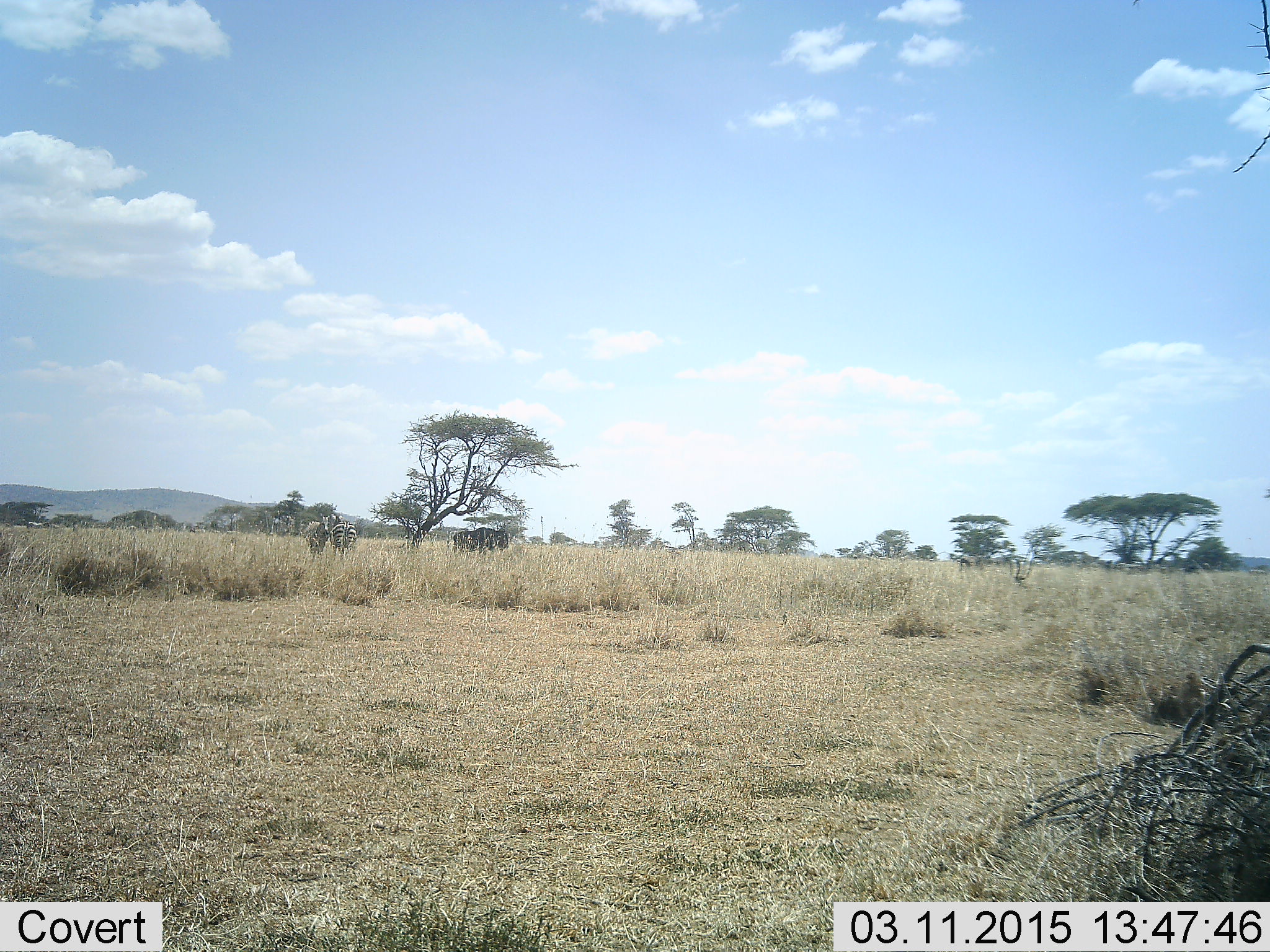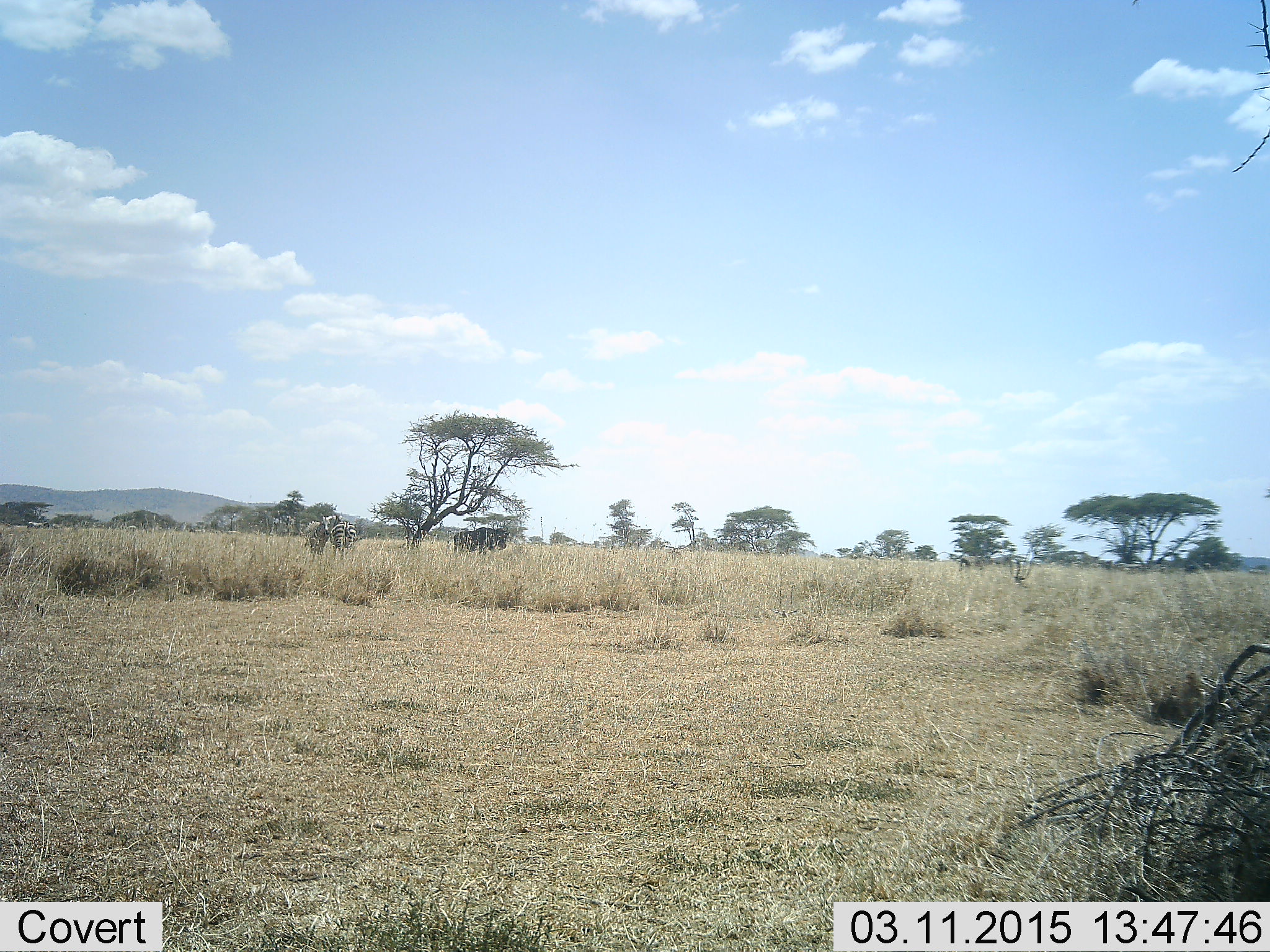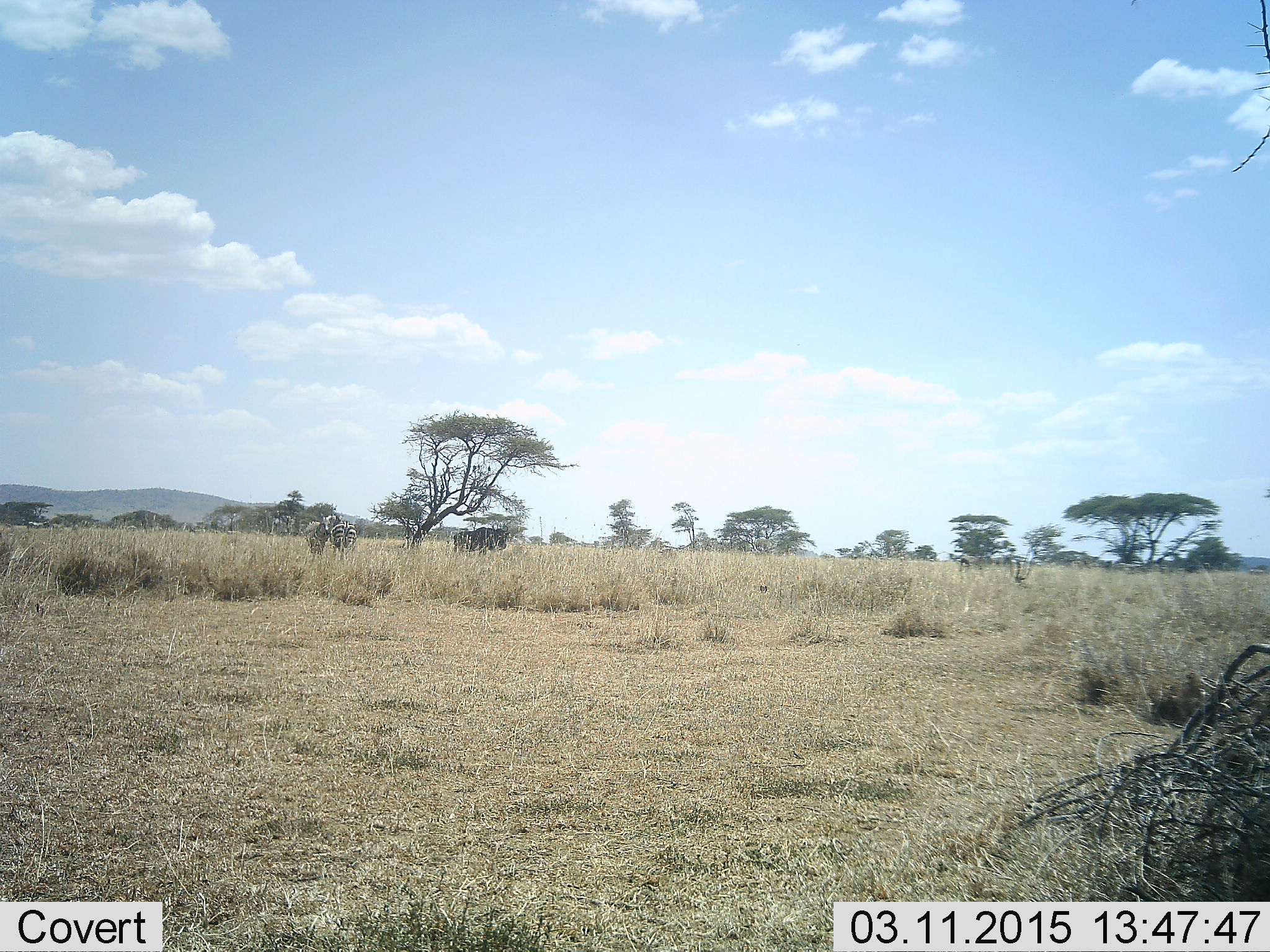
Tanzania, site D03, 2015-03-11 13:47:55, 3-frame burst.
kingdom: Animalia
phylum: Chordata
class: Mammalia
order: Artiodactyla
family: Bovidae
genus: Connochaetes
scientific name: Connochaetes taurinus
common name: blue wildebeest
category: wildebeest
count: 2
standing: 100%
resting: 18%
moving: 0%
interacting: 0%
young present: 0%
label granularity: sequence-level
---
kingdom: Animalia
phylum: Chordata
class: Mammalia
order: Perissodactyla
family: Equidae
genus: Equus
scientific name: Equus quagga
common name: plains zebra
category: zebra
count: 2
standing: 93%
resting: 14%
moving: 14%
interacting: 0%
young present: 7%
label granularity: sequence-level